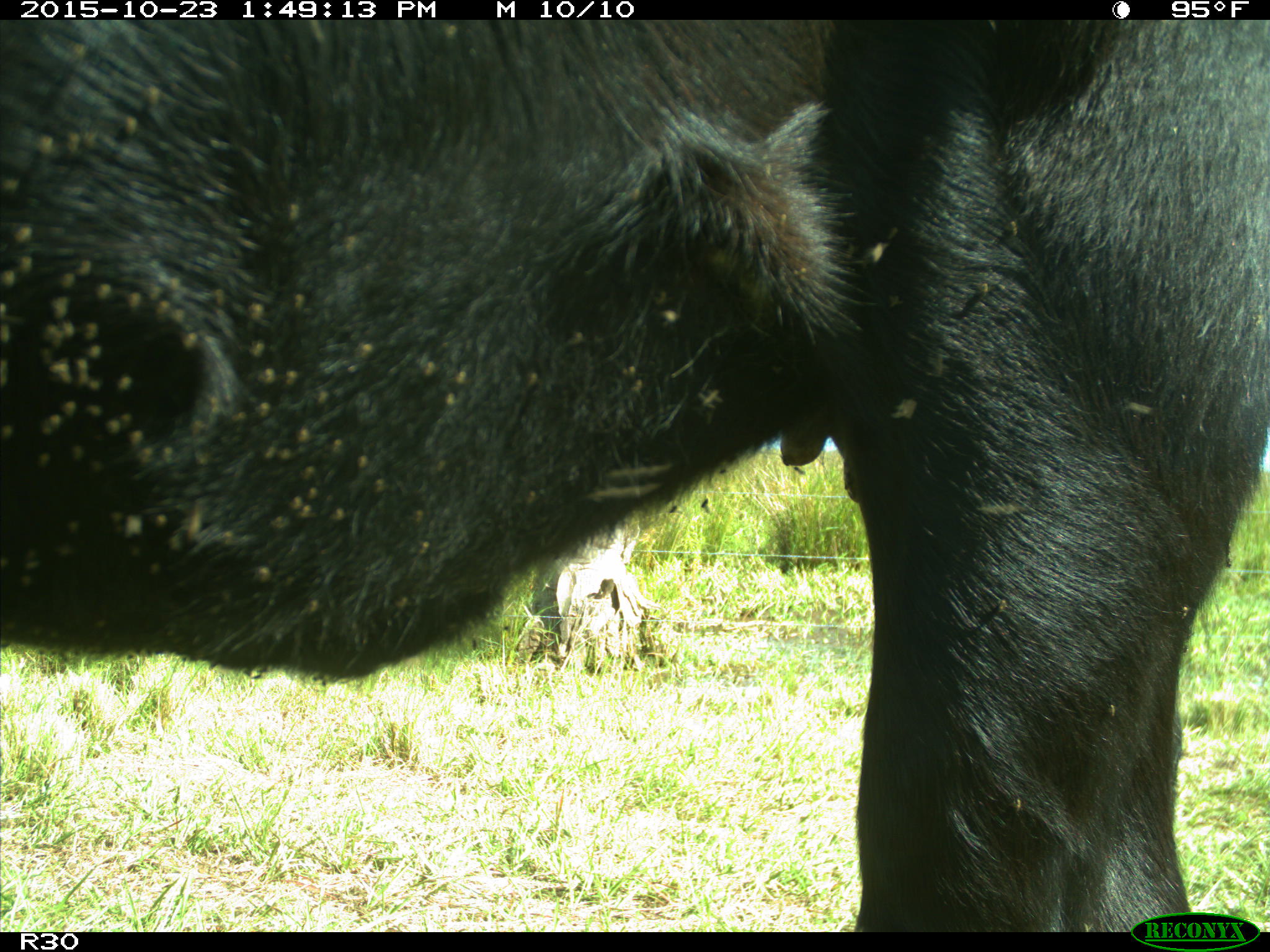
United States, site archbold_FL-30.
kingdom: Animalia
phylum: Chordata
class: Mammalia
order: Artiodactyla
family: Bovidae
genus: Bos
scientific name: Bos taurus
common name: domestic cow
Bos taurus (domestic cow).